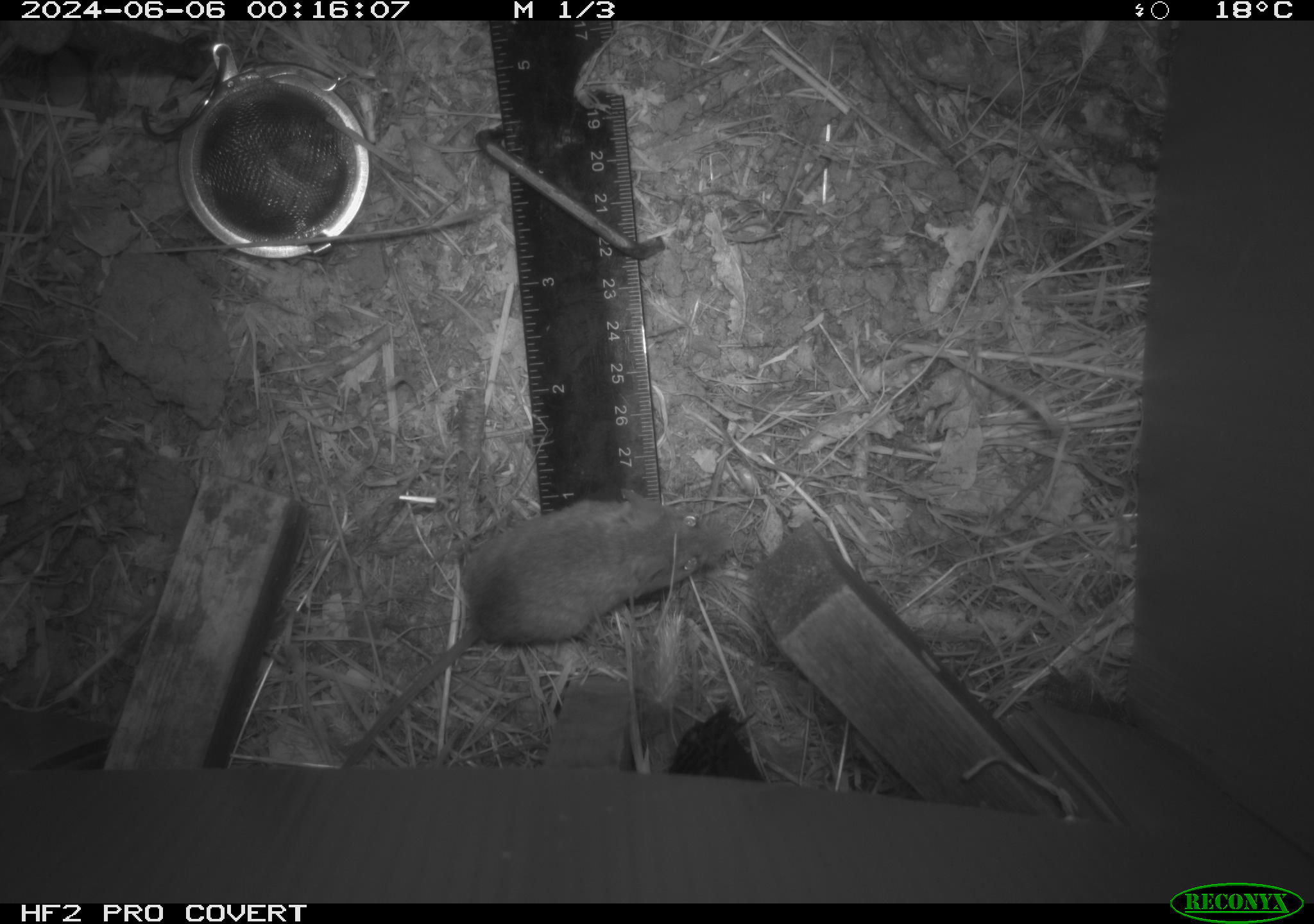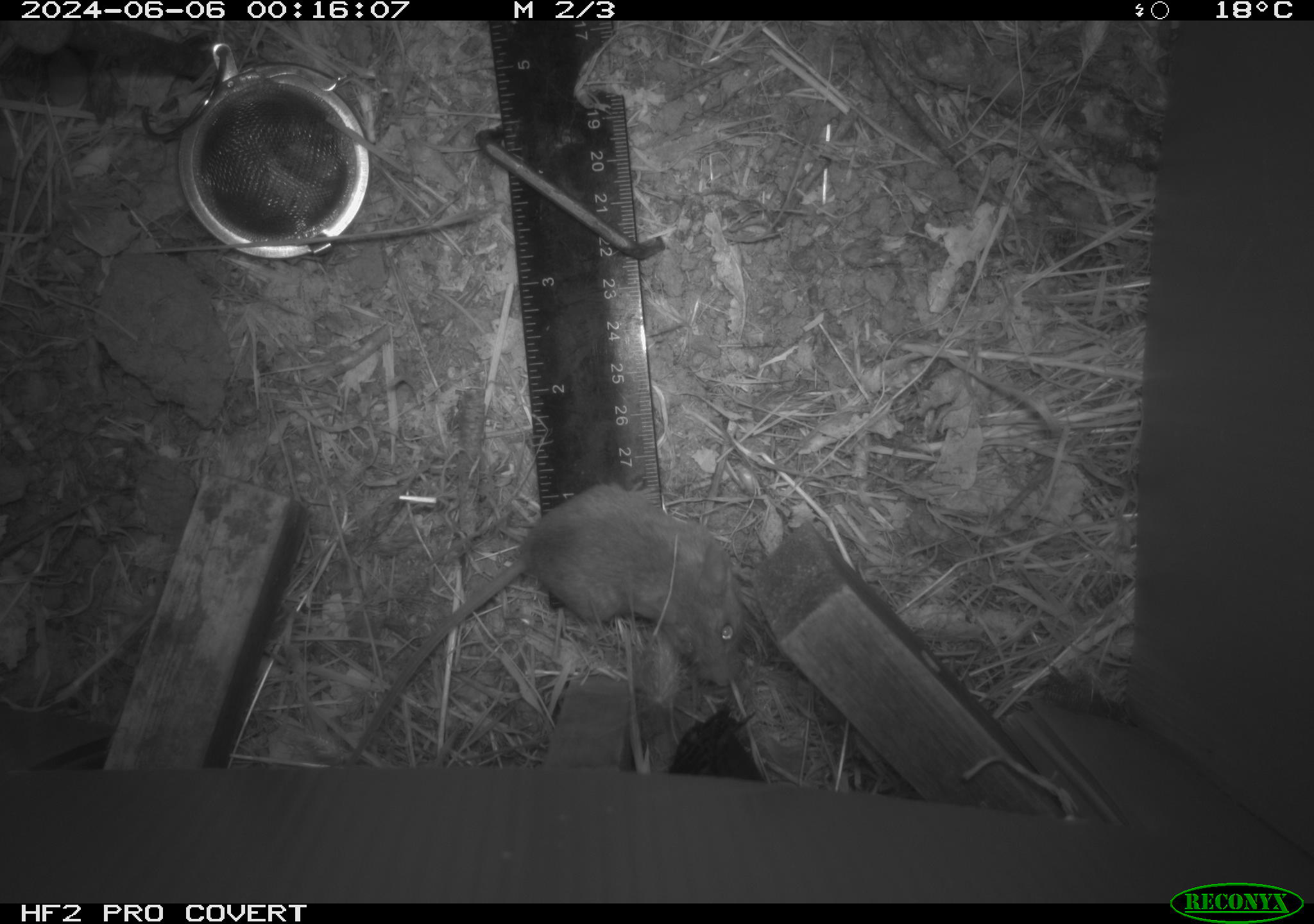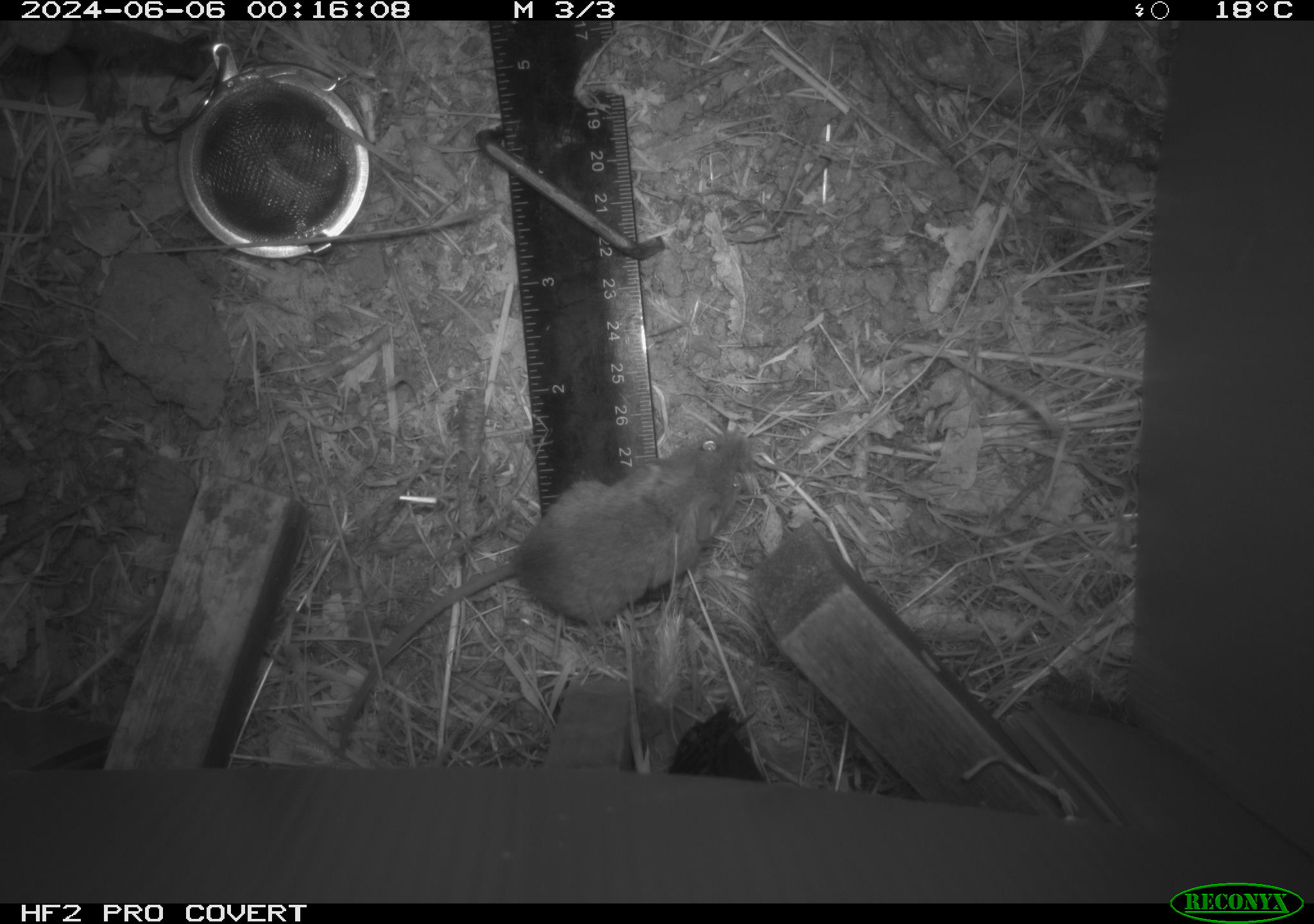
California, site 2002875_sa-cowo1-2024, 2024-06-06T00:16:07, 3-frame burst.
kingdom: Animalia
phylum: Chordata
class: Mammalia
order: Rodentia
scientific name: Rodentia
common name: mouse species